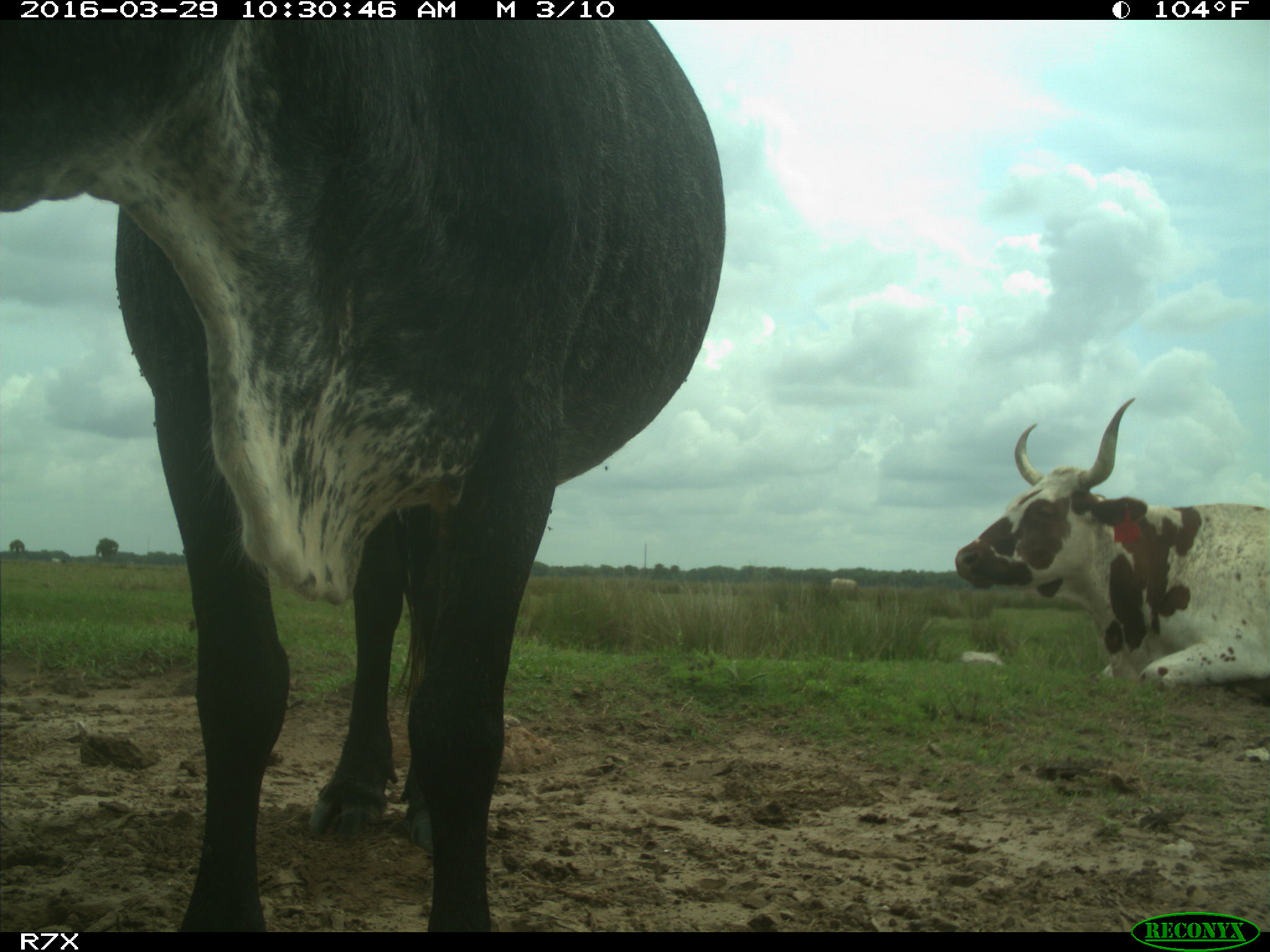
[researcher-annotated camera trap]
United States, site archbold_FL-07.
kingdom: Animalia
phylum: Chordata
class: Mammalia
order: Artiodactyla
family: Bovidae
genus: Bos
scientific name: Bos taurus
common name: domestic cow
Bos taurus (domestic cow).